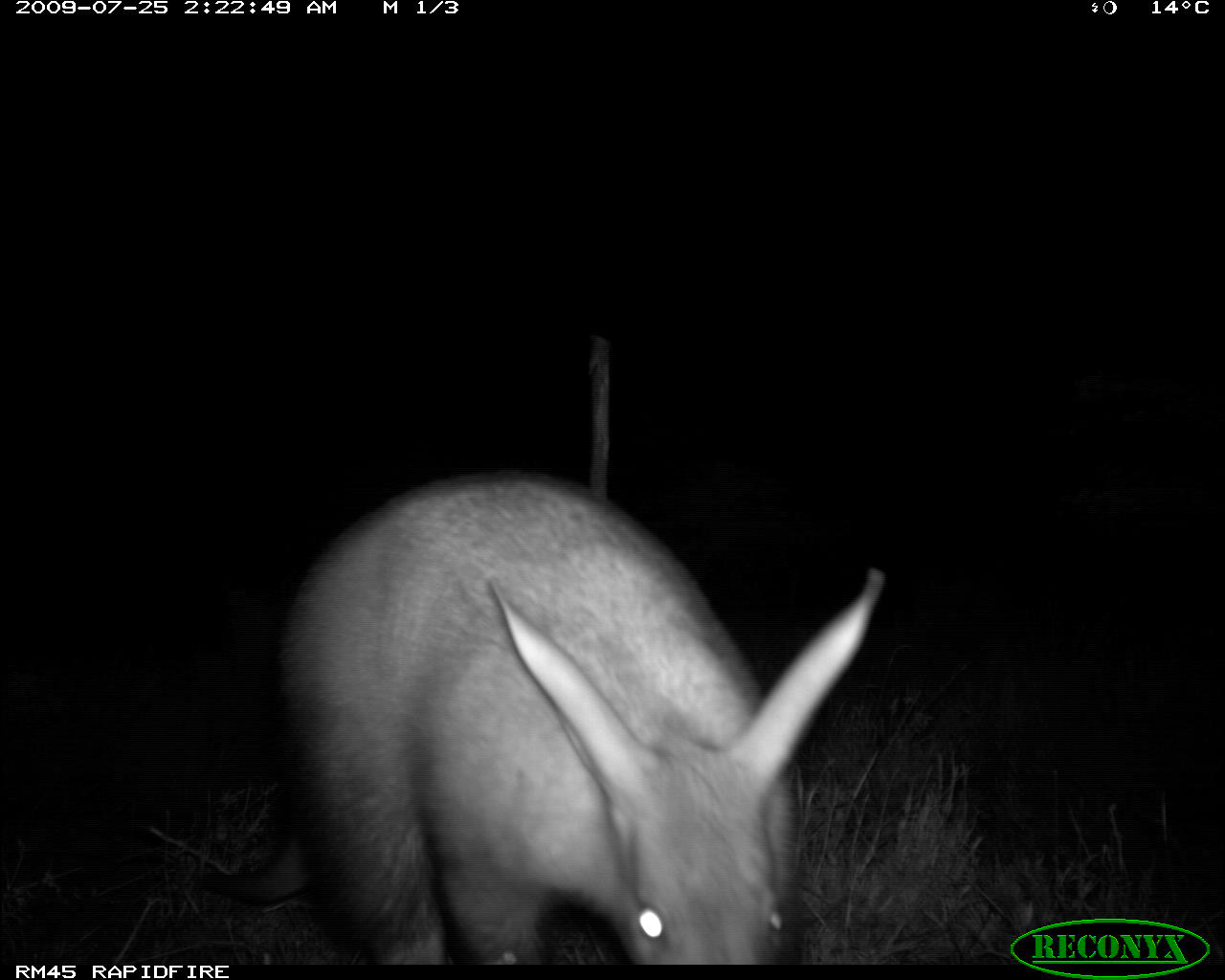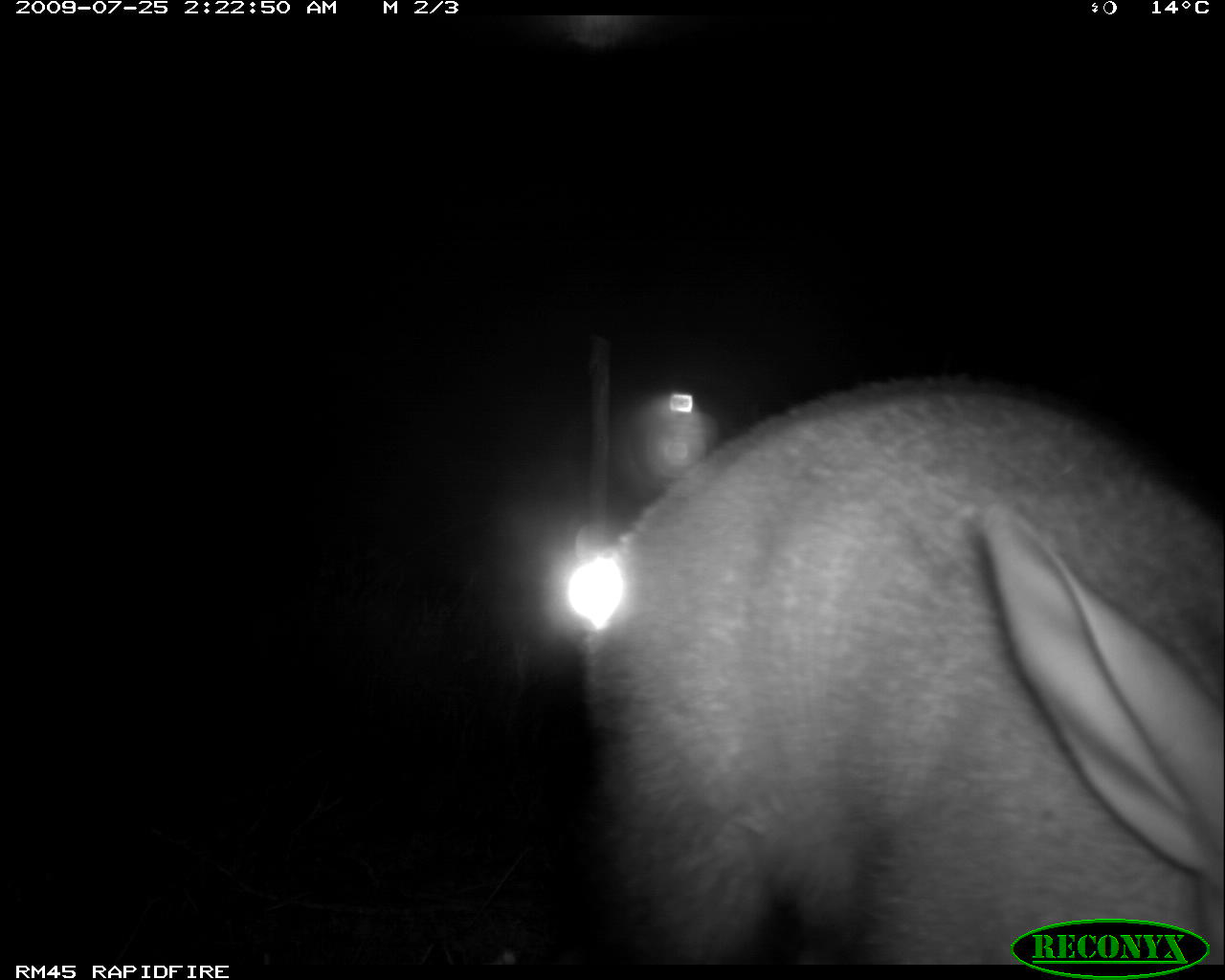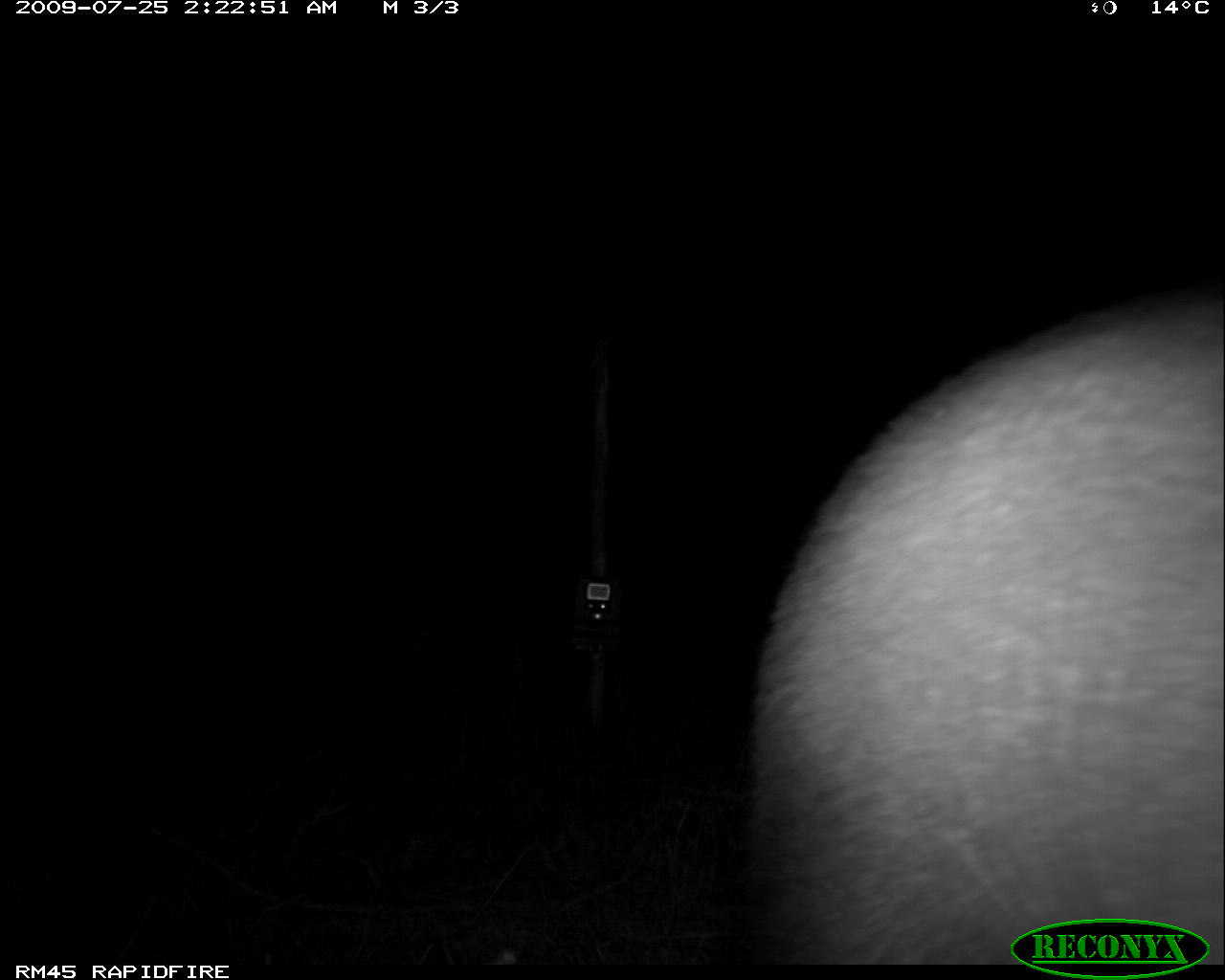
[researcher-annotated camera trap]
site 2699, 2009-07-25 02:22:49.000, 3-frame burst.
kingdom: Animalia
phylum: Chordata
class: Mammalia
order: Tubulidentata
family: Orycteropodidae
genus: Orycteropus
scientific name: Orycteropus afer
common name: aardvark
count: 1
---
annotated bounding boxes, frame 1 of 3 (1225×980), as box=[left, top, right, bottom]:
orycteropus afer: box=[267, 475, 889, 966]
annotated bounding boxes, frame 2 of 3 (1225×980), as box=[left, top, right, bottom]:
orycteropus afer: box=[582, 375, 1223, 962]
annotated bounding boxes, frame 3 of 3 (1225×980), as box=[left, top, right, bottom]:
orycteropus afer: box=[745, 304, 1225, 961]